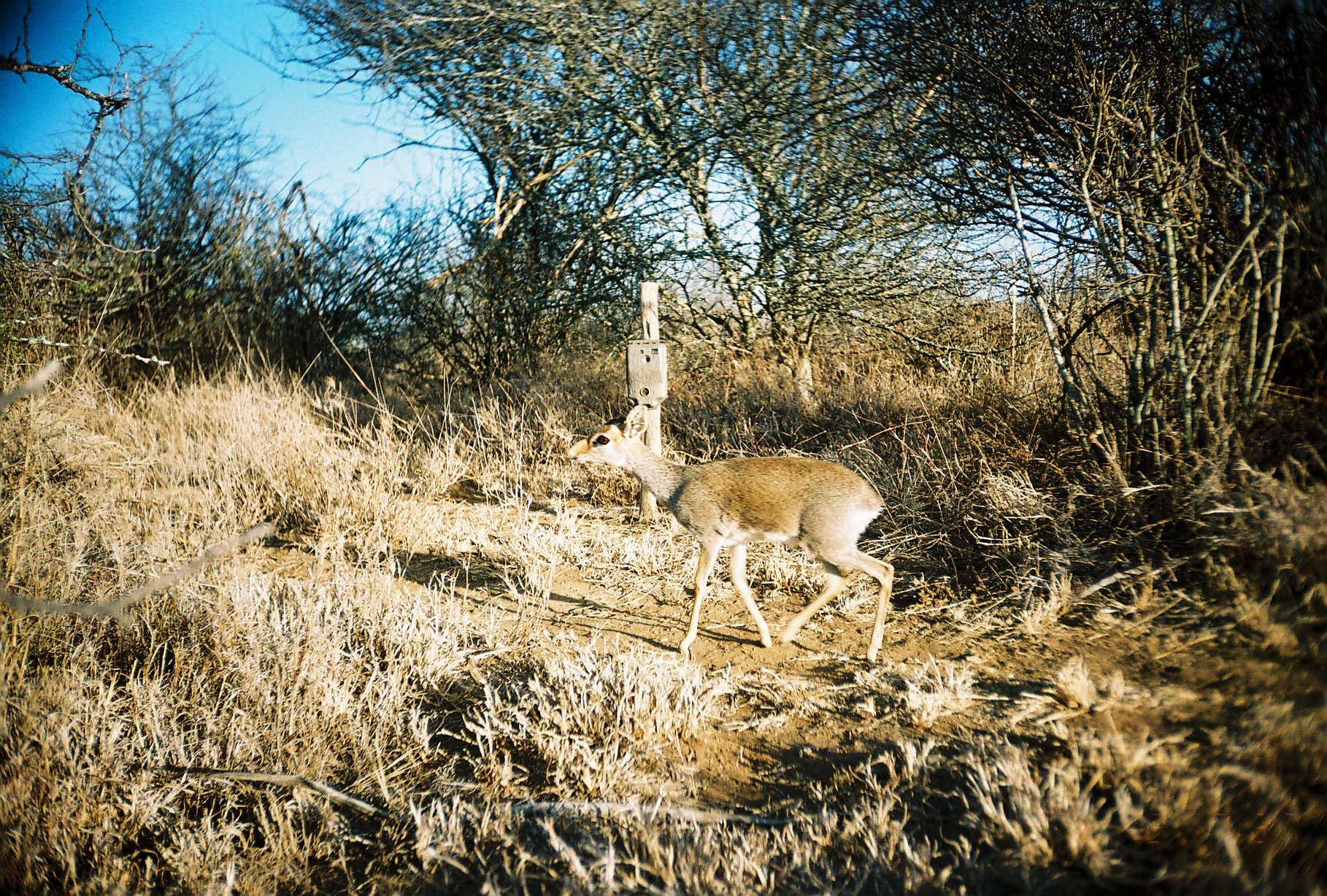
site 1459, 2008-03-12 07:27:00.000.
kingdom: Animalia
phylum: Chordata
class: Mammalia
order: Artiodactyla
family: Bovidae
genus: Madoqua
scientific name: Madoqua guentheri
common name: günther's dik-dik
Madoqua guentheri (günther's dik-dik), count 1.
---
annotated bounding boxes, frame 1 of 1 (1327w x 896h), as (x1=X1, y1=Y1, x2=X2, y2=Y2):
madoqua guentheri: (x1=561, y1=402, x2=895, y2=663)